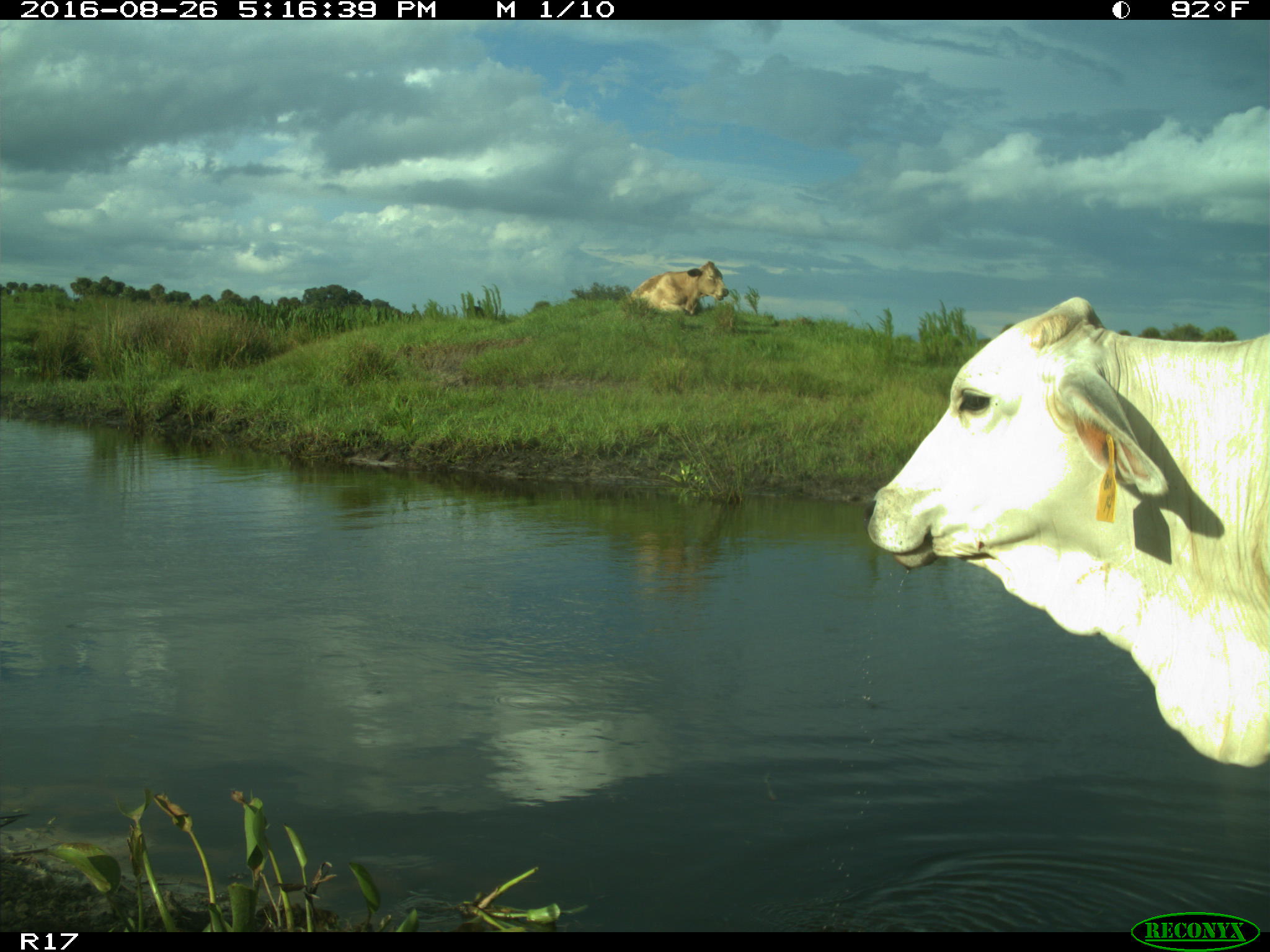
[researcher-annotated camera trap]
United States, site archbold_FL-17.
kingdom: Animalia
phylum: Chordata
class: Mammalia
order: Artiodactyla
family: Bovidae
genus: Bos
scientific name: Bos taurus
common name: domestic cow